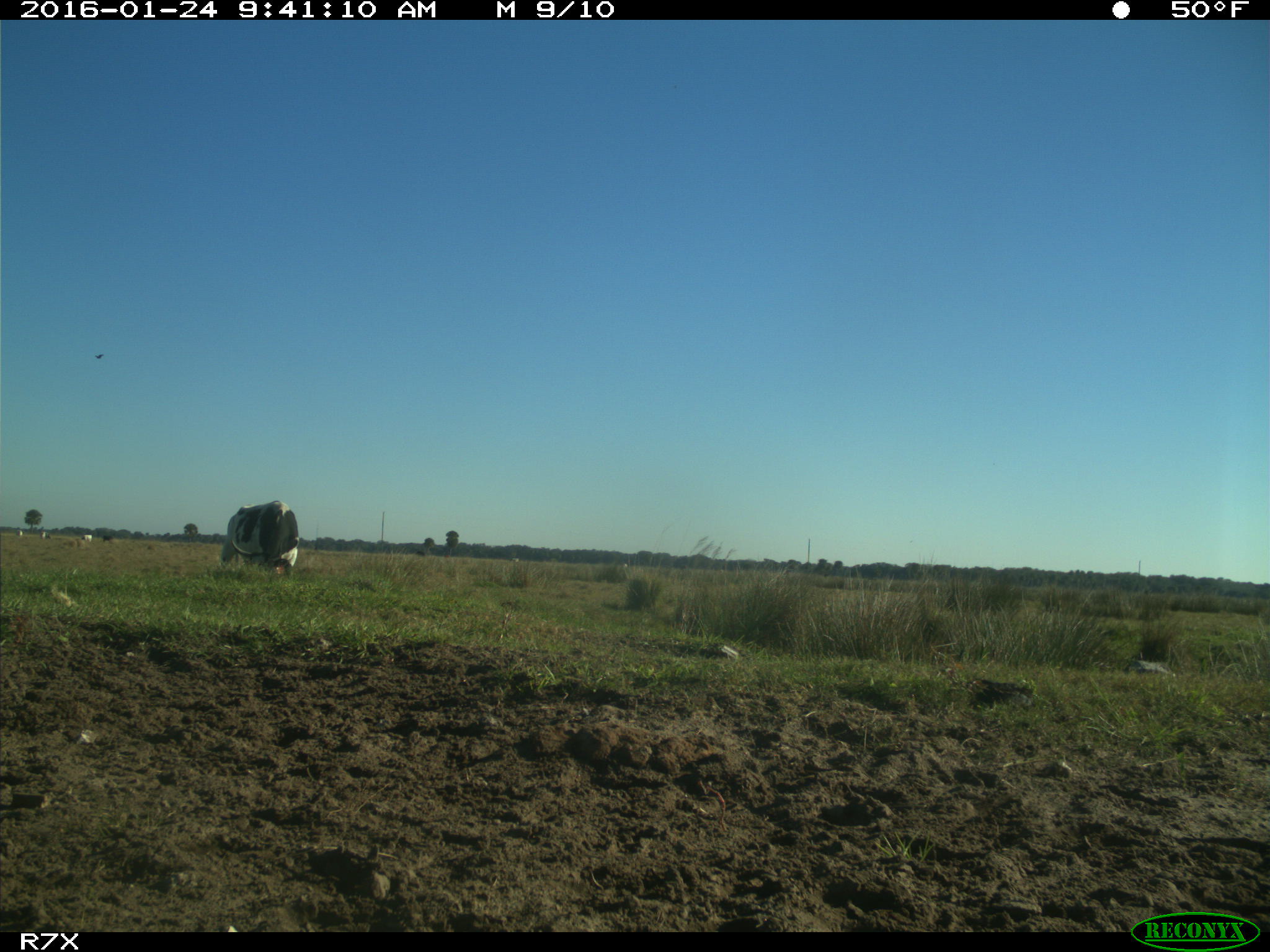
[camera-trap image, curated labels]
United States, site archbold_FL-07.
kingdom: Animalia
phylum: Chordata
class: Mammalia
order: Artiodactyla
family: Bovidae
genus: Bos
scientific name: Bos taurus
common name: domestic cow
Bos taurus (domestic cow).